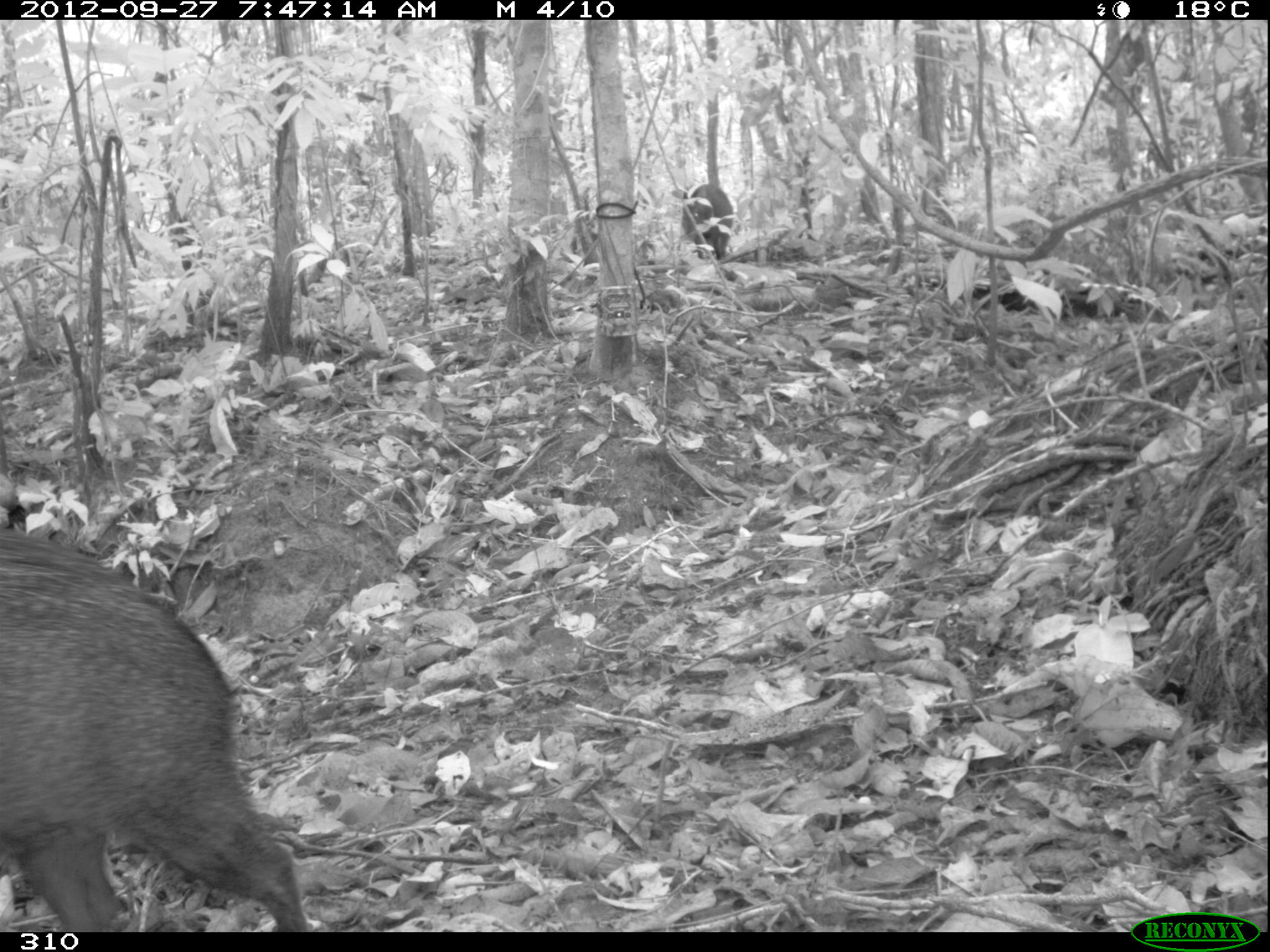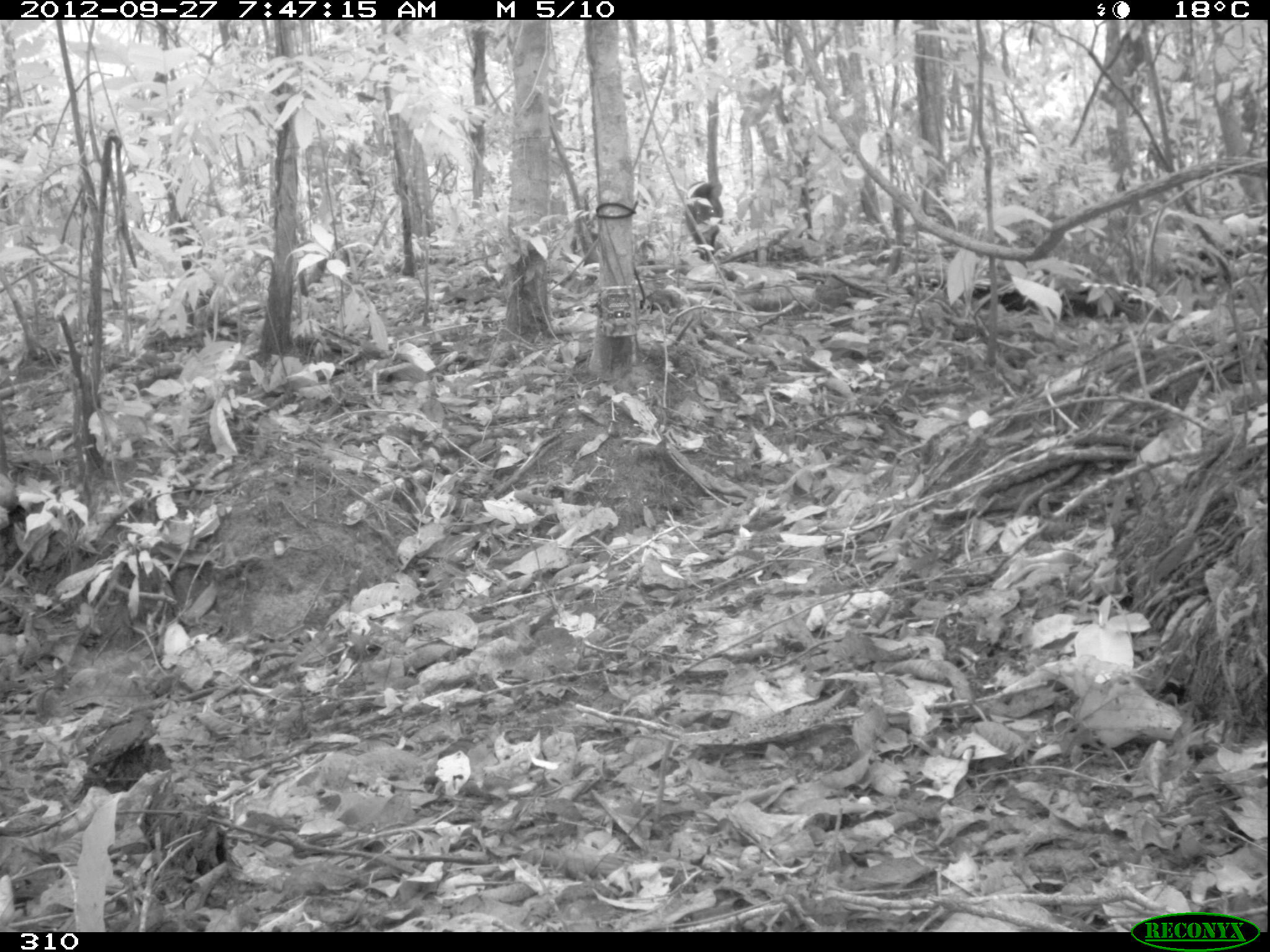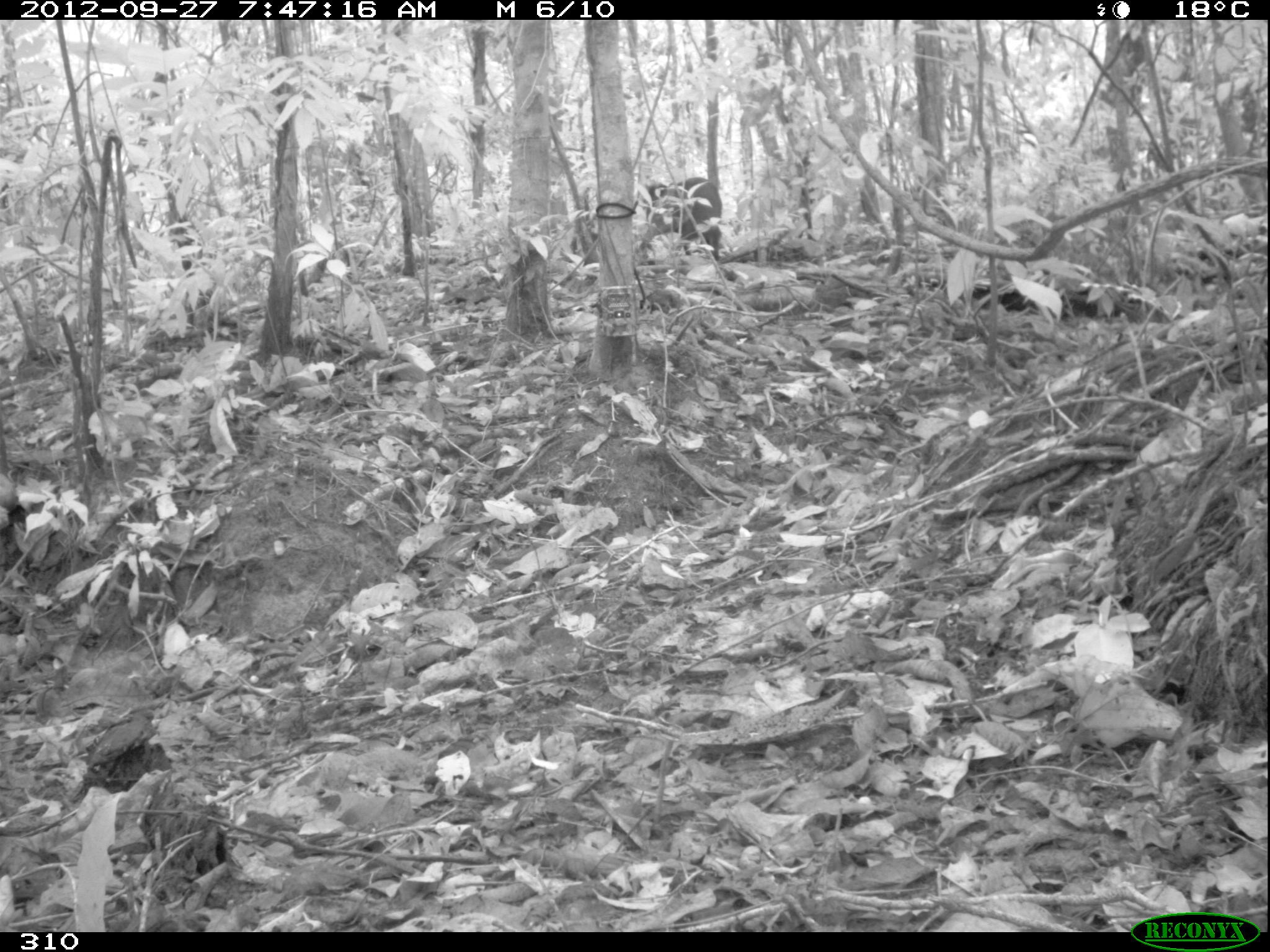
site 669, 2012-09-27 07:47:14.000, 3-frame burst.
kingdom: Animalia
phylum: Chordata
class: Mammalia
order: Artiodactyla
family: Tayassuidae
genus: Pecari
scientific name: Pecari tajacu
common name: collared peccary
Pecari tajacu (collared peccary).